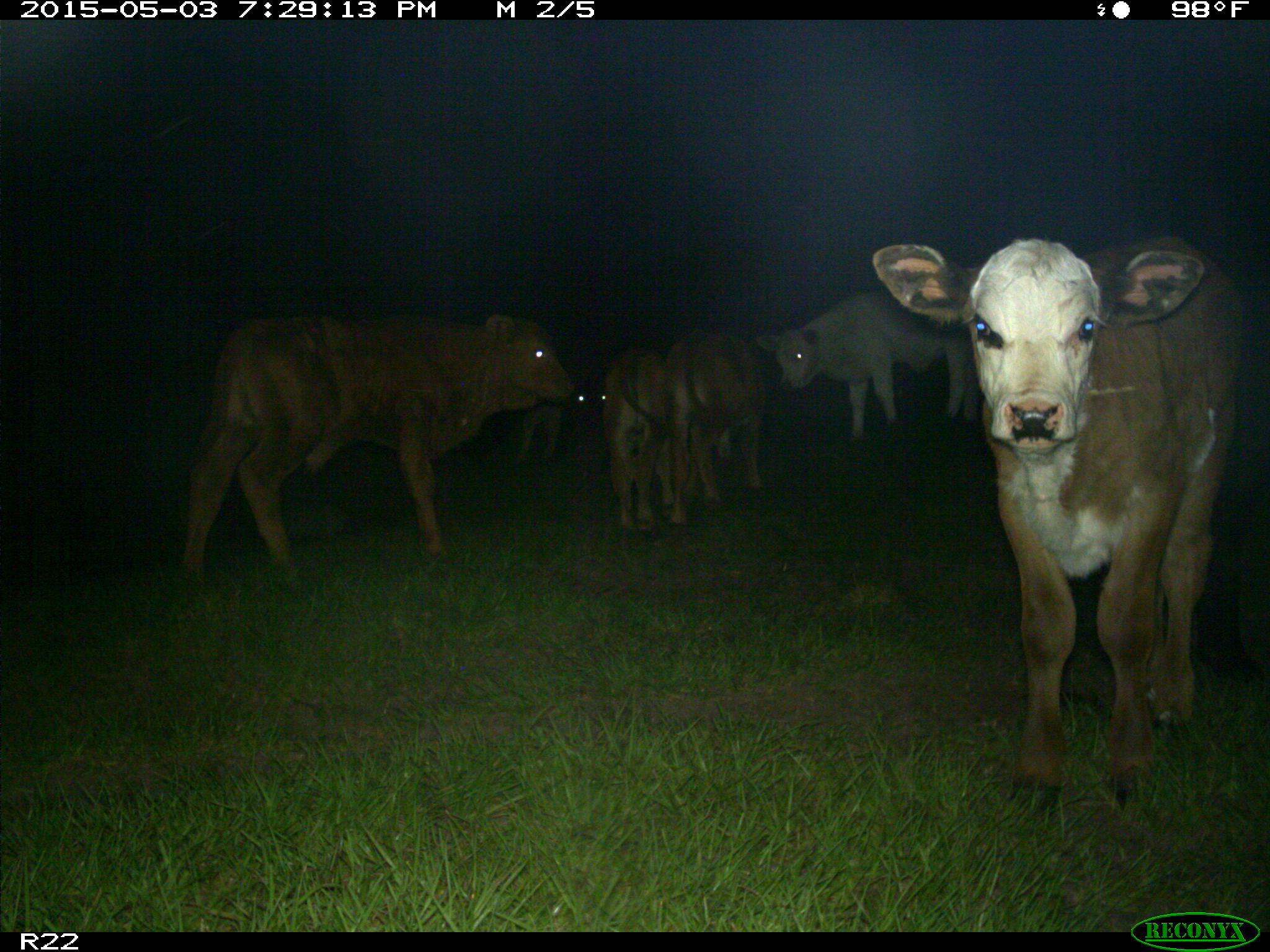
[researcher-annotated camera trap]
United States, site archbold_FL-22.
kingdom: Animalia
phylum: Chordata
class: Mammalia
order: Artiodactyla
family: Bovidae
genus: Bos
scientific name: Bos taurus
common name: domestic cow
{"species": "Bos taurus (domestic cow)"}